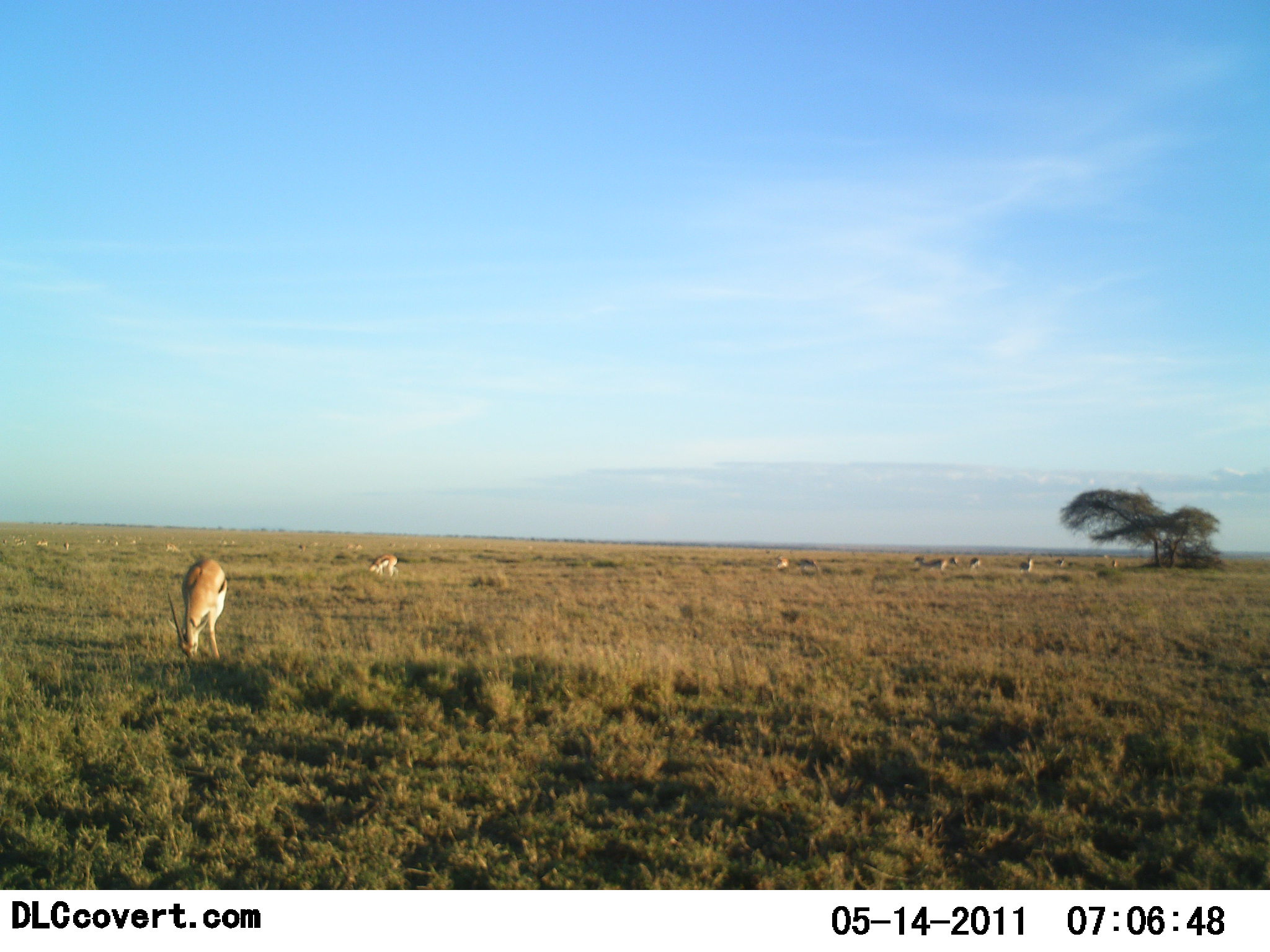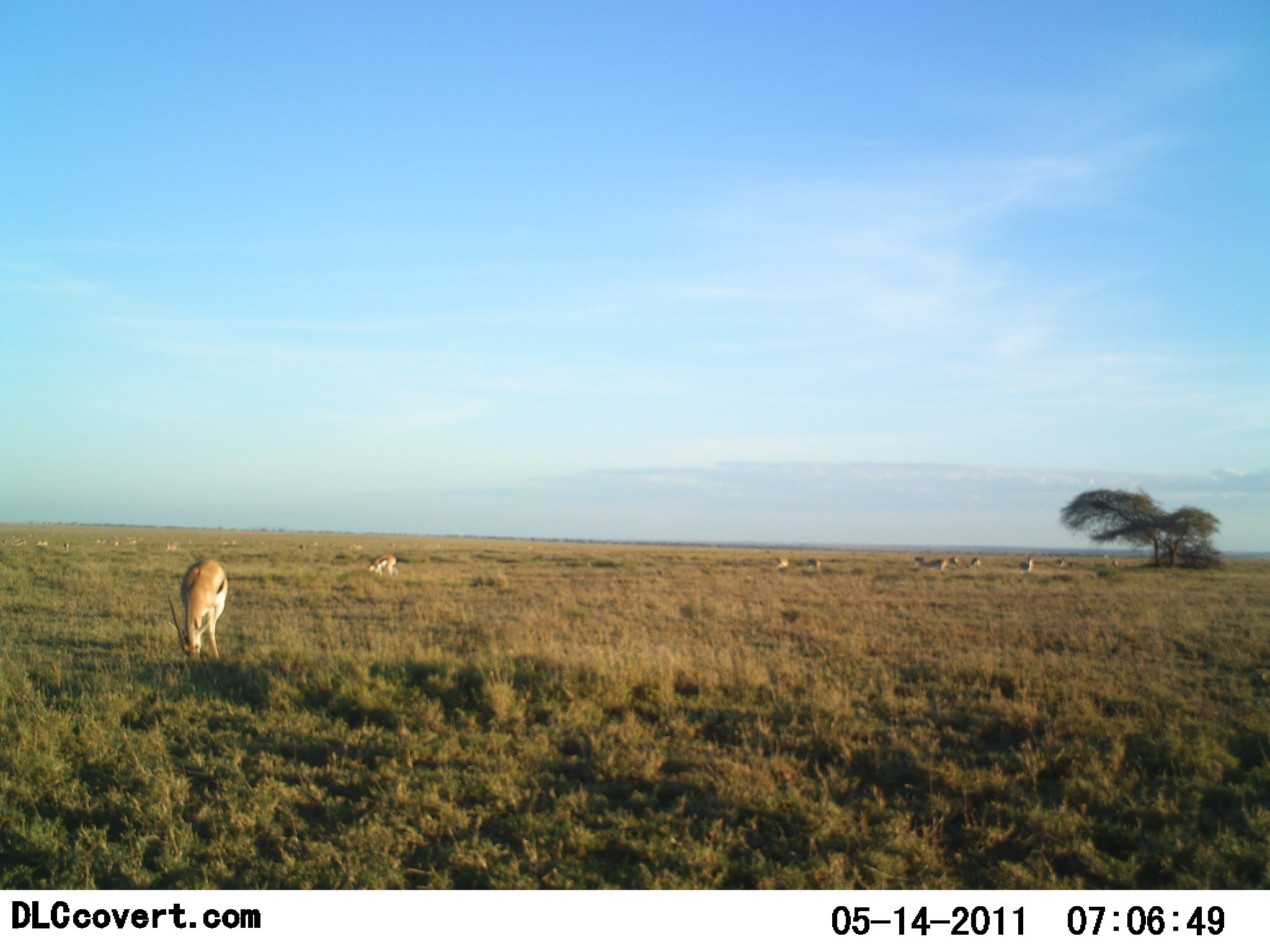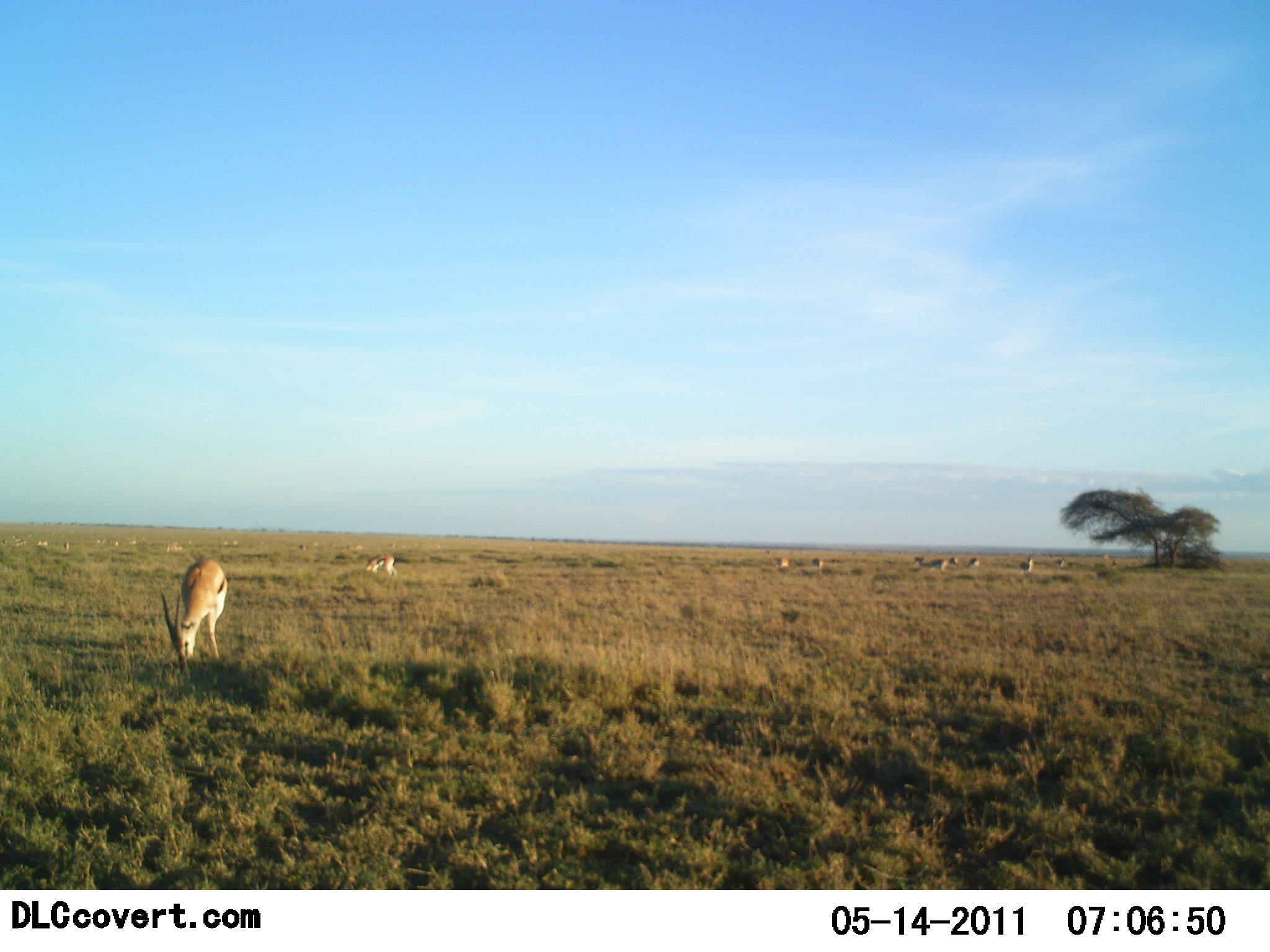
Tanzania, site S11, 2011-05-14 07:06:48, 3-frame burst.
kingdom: Animalia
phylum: Chordata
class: Mammalia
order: Artiodactyla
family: Bovidae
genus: Eudorcas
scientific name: Eudorcas thomsonii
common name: thomson's gazelle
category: gazellethomsons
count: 11-50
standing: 70%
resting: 10%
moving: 50%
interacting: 0%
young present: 0%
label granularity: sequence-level